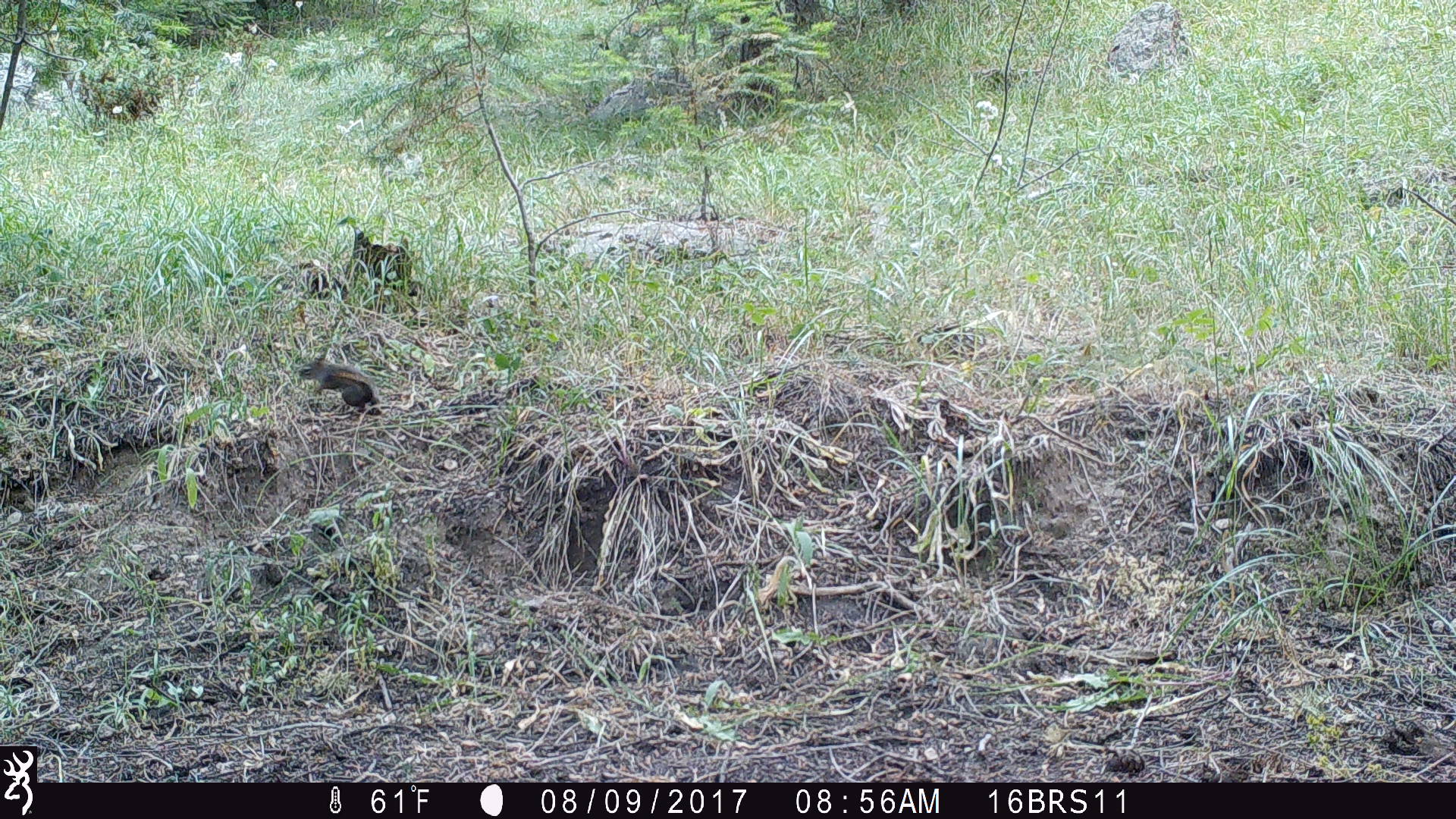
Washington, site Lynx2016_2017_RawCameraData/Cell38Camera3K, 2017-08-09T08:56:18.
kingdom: Animalia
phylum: Chordata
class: Mammalia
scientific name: Mammalia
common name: small mammal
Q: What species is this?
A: Small mammal (Mammalia).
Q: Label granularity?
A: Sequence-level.